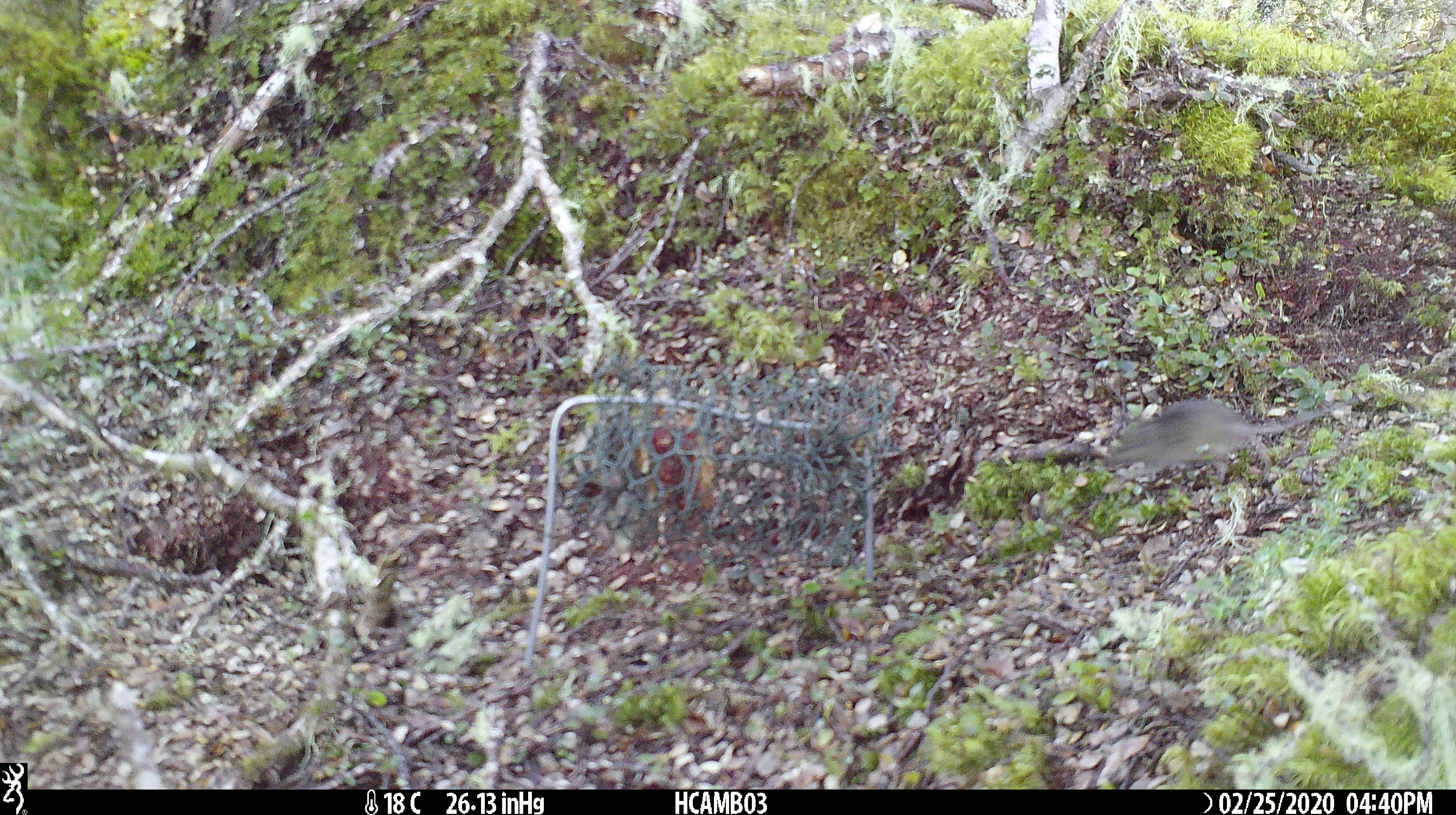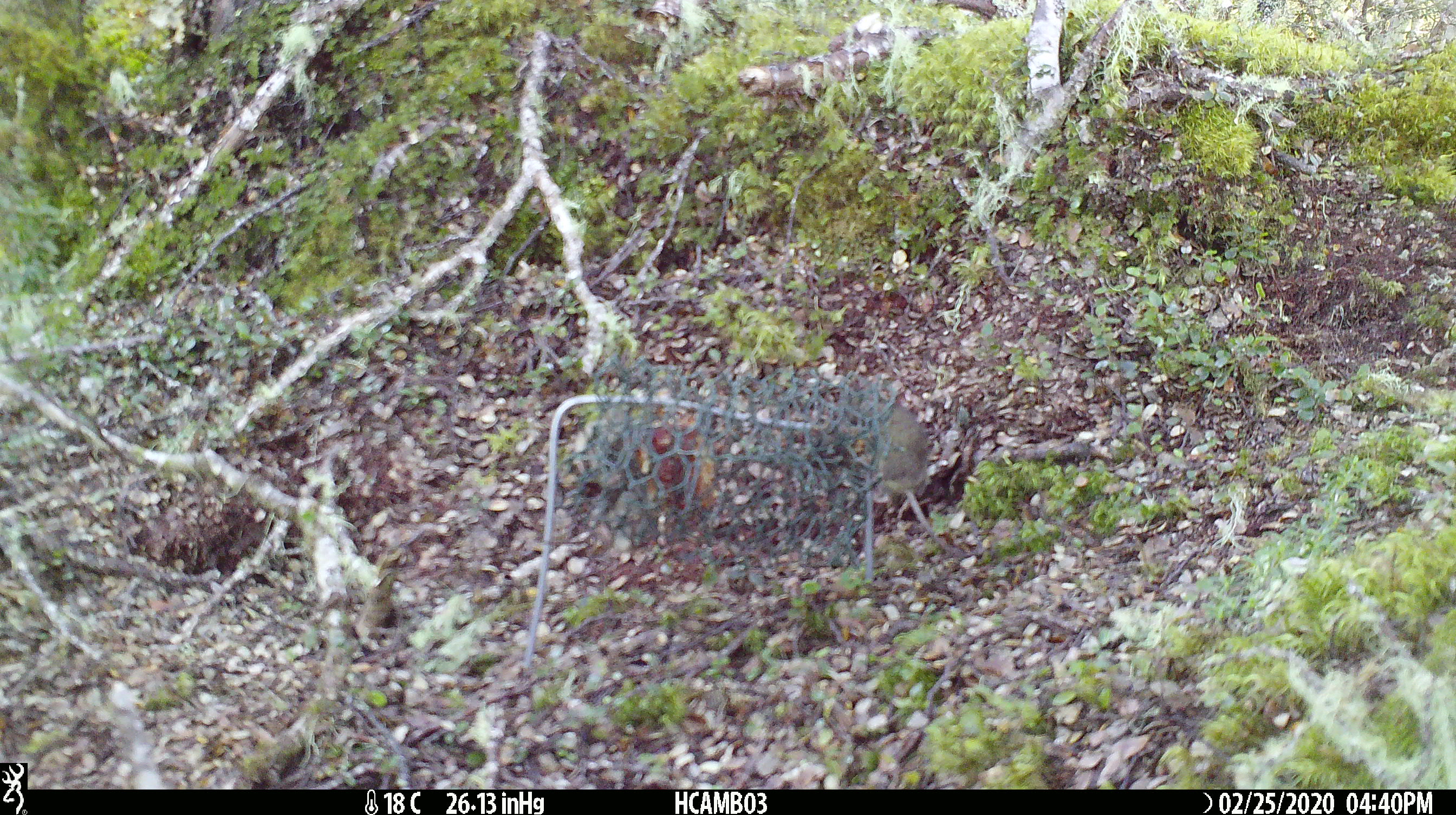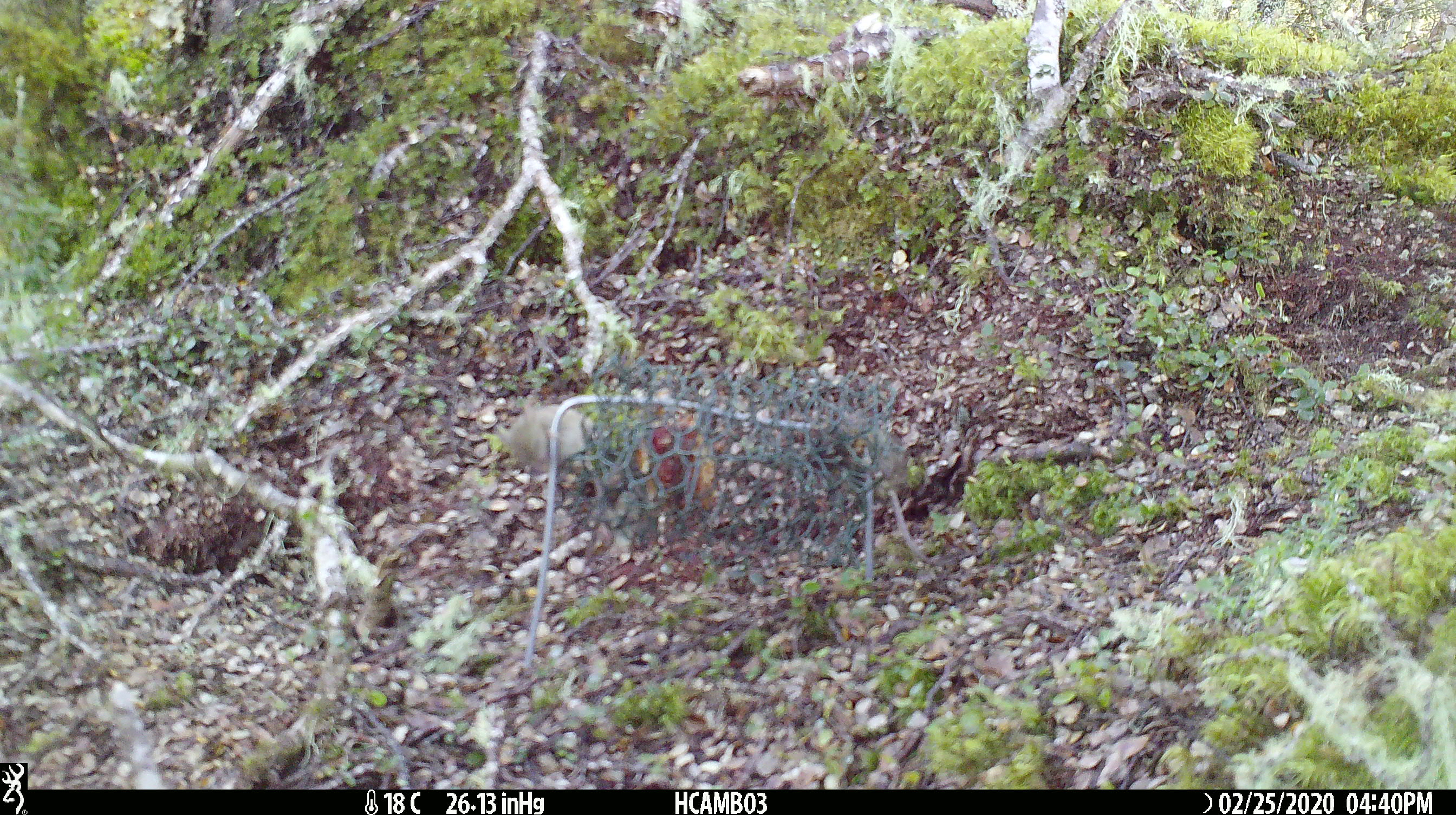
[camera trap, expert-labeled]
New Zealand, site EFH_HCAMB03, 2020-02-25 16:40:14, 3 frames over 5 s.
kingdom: Animalia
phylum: Chordata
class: Mammalia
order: Rodentia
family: Muridae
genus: Mus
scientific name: Mus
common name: mouse